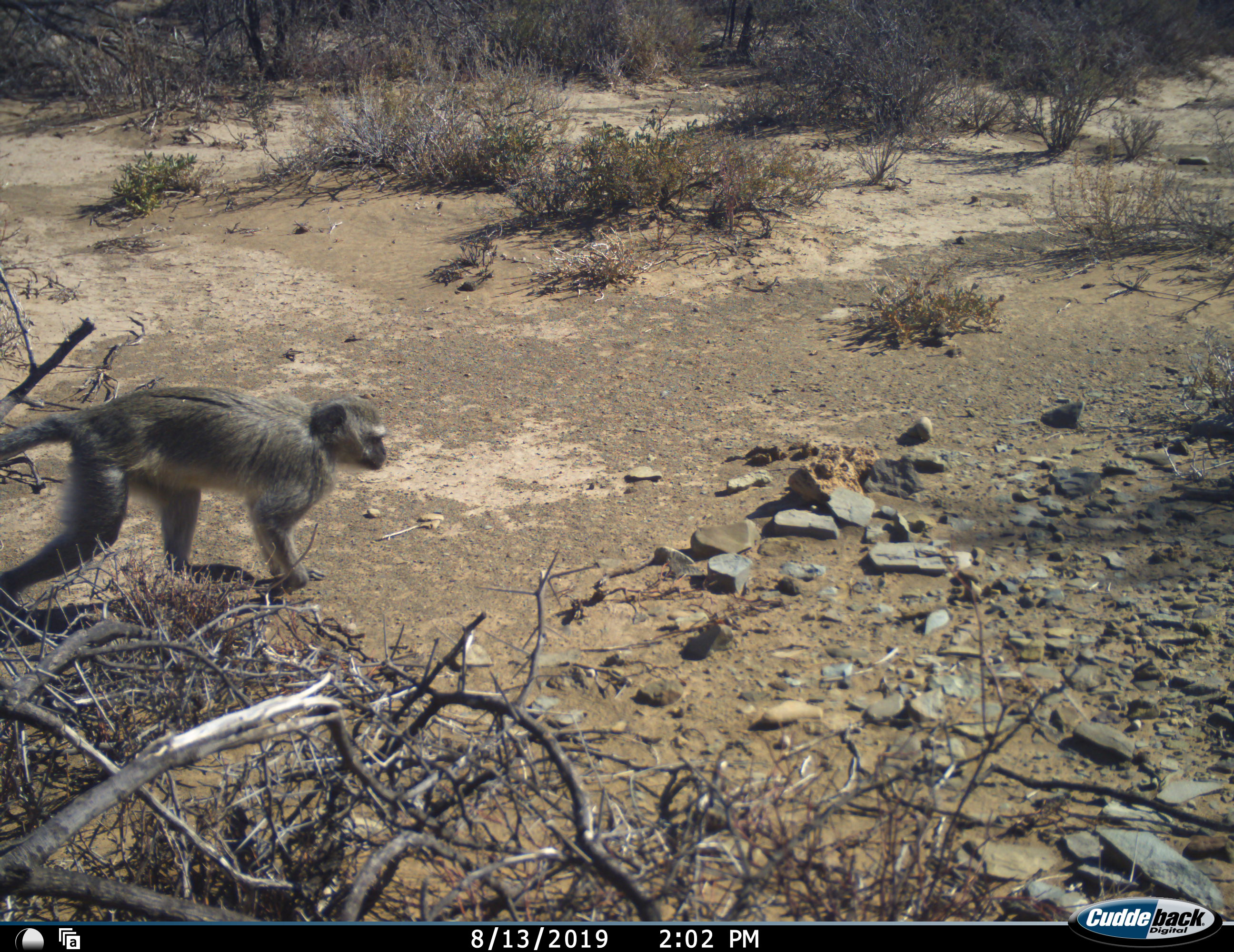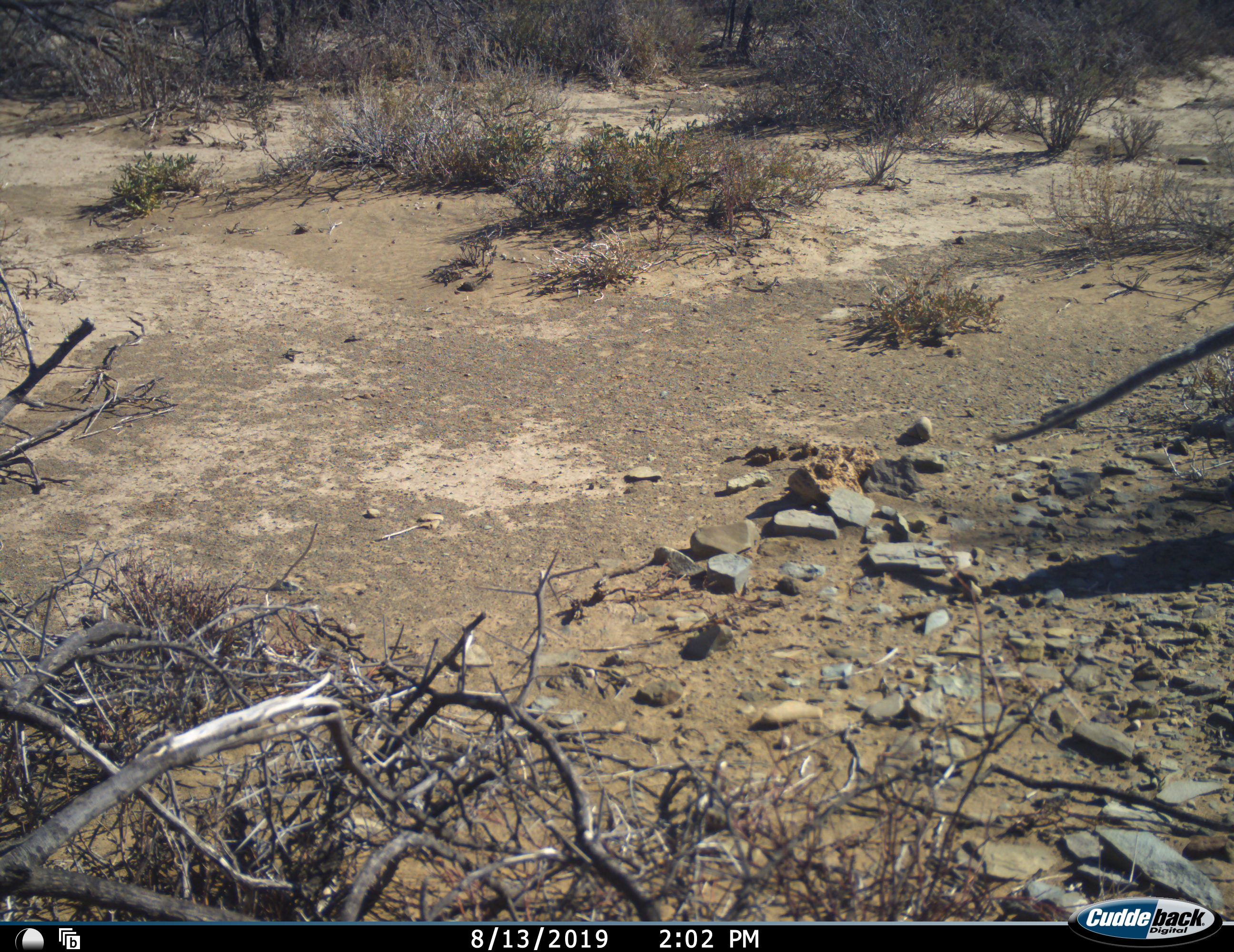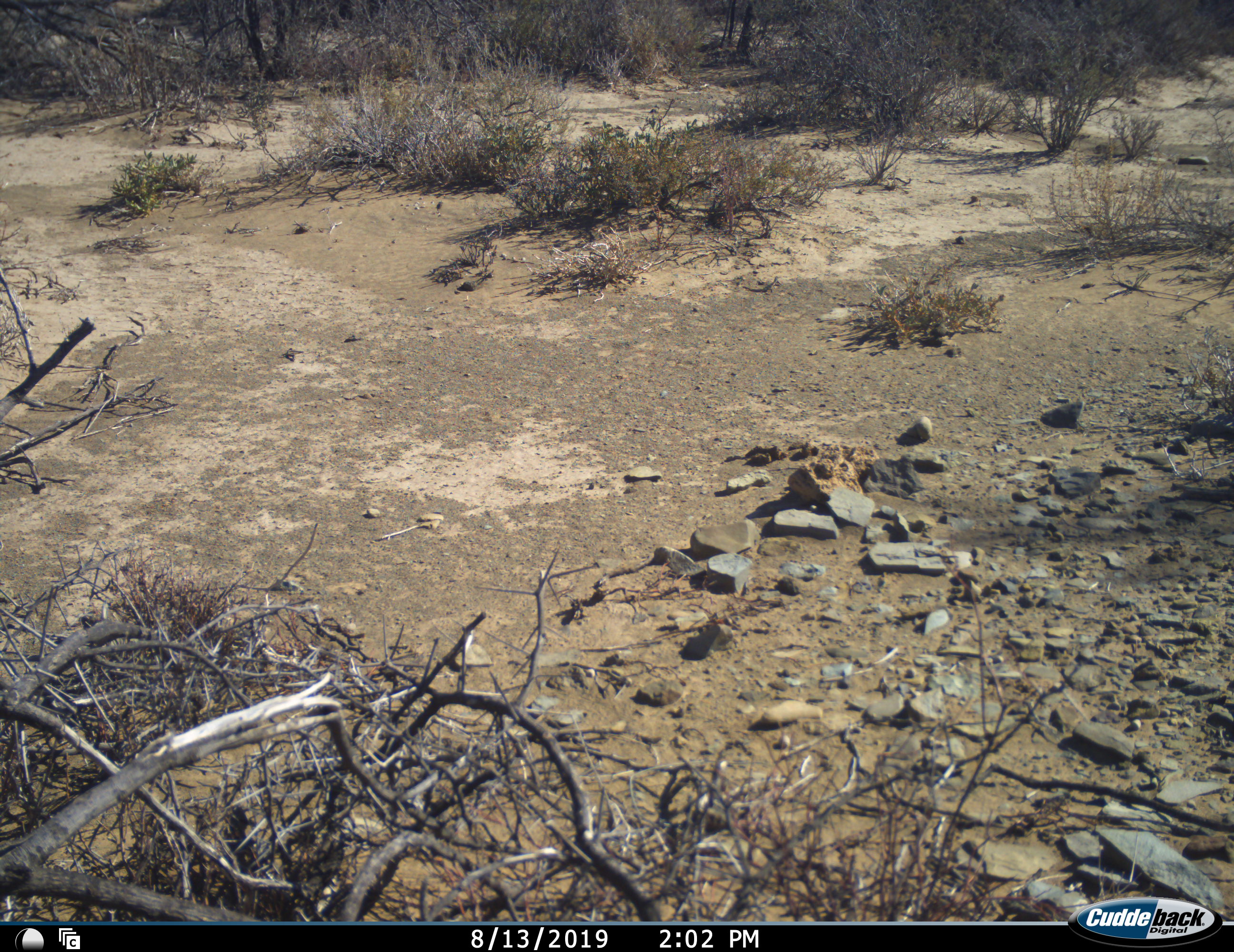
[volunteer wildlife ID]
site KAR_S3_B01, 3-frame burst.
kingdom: Animalia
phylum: Chordata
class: Mammalia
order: Primates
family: Cercopithecidae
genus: Chlorocebus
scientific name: Chlorocebus pygerythrus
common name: vervet monkey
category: monkeyvervet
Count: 1.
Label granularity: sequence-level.